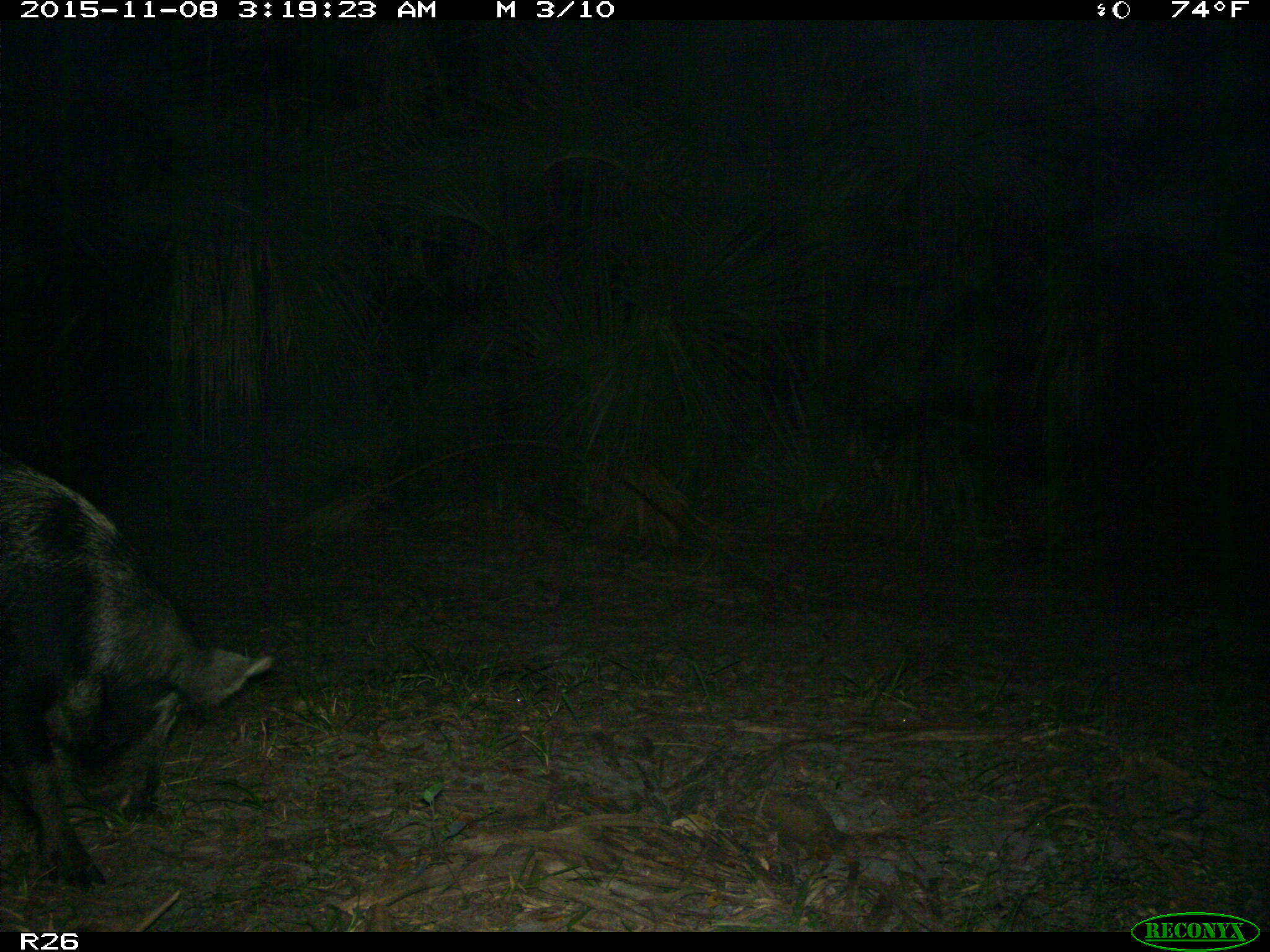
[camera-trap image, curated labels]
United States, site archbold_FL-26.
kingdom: Animalia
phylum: Chordata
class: Mammalia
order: Artiodactyla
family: Suidae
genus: Sus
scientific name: Sus scrofa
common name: wild boar